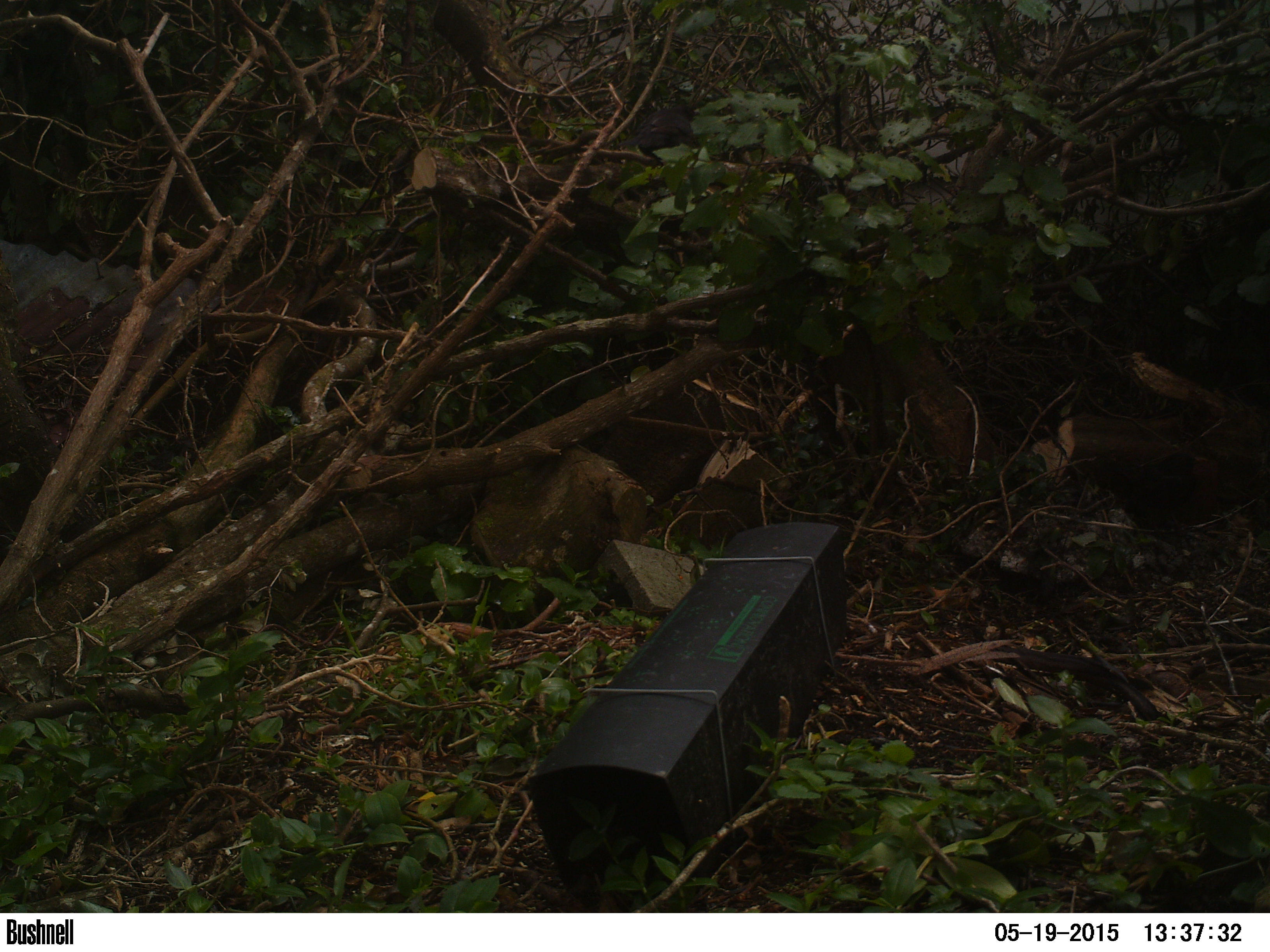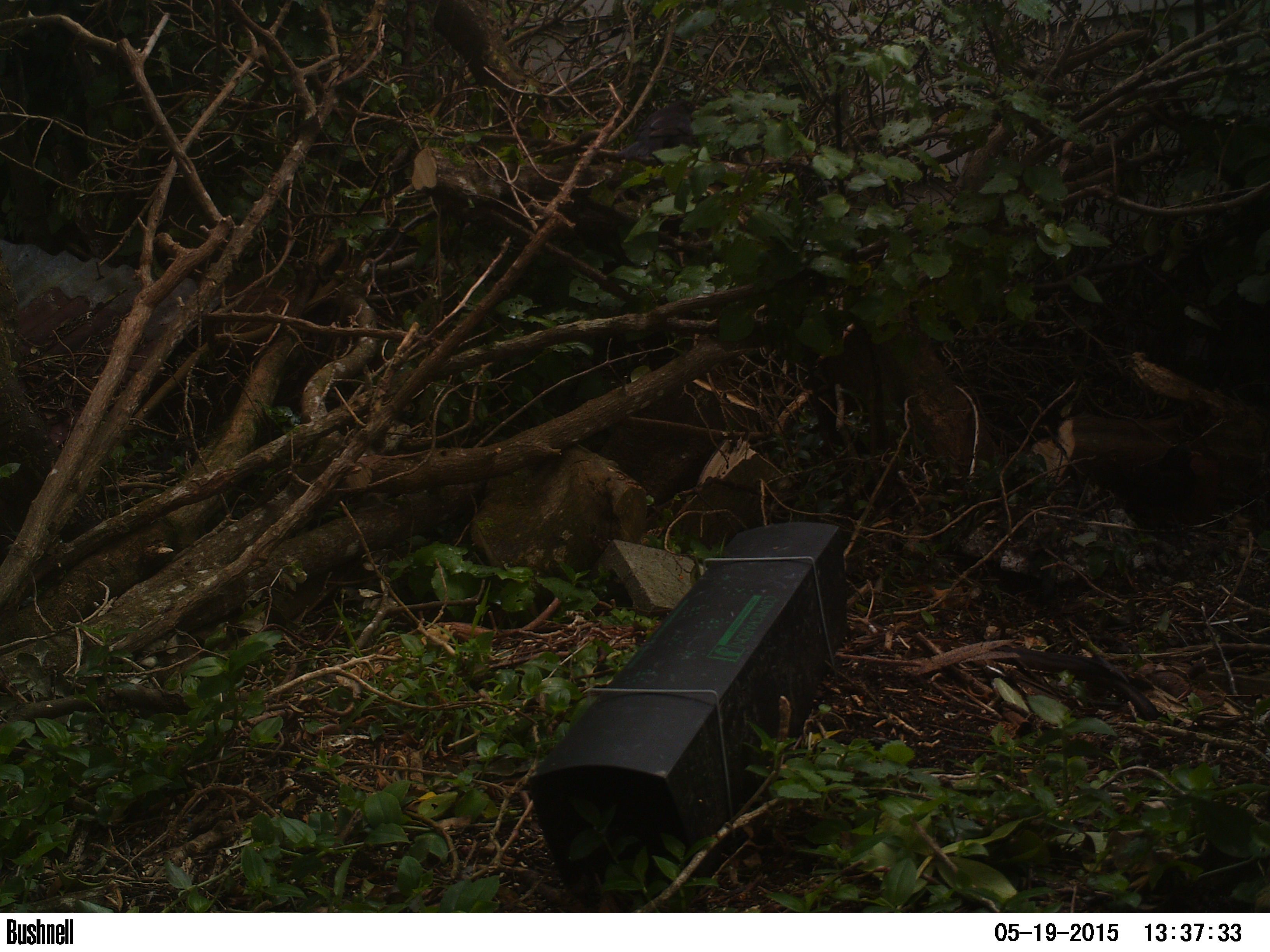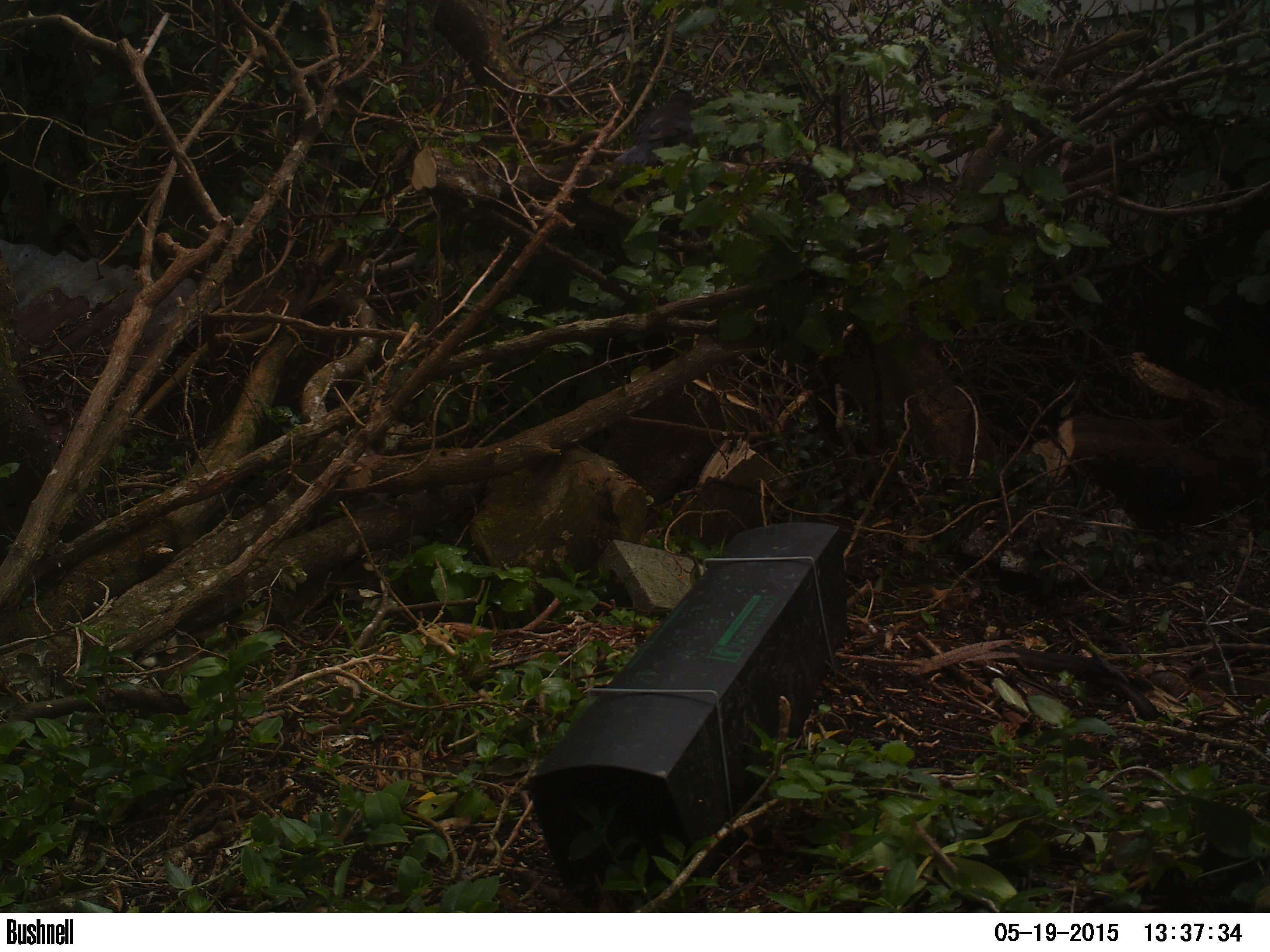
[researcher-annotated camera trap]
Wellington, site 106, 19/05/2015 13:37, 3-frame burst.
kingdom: Animalia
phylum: Chordata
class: Aves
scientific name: Aves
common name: bird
Bird (Aves).